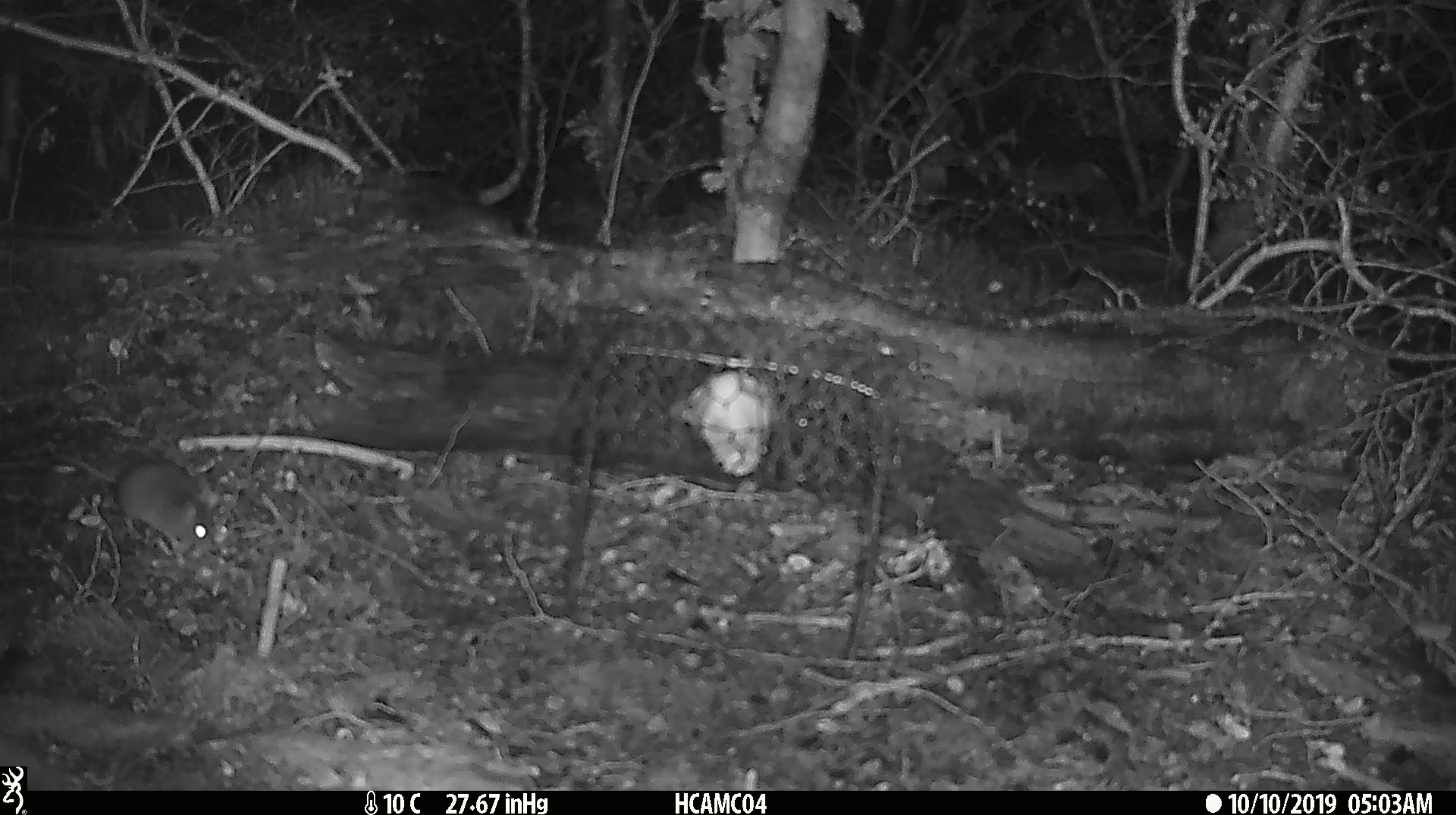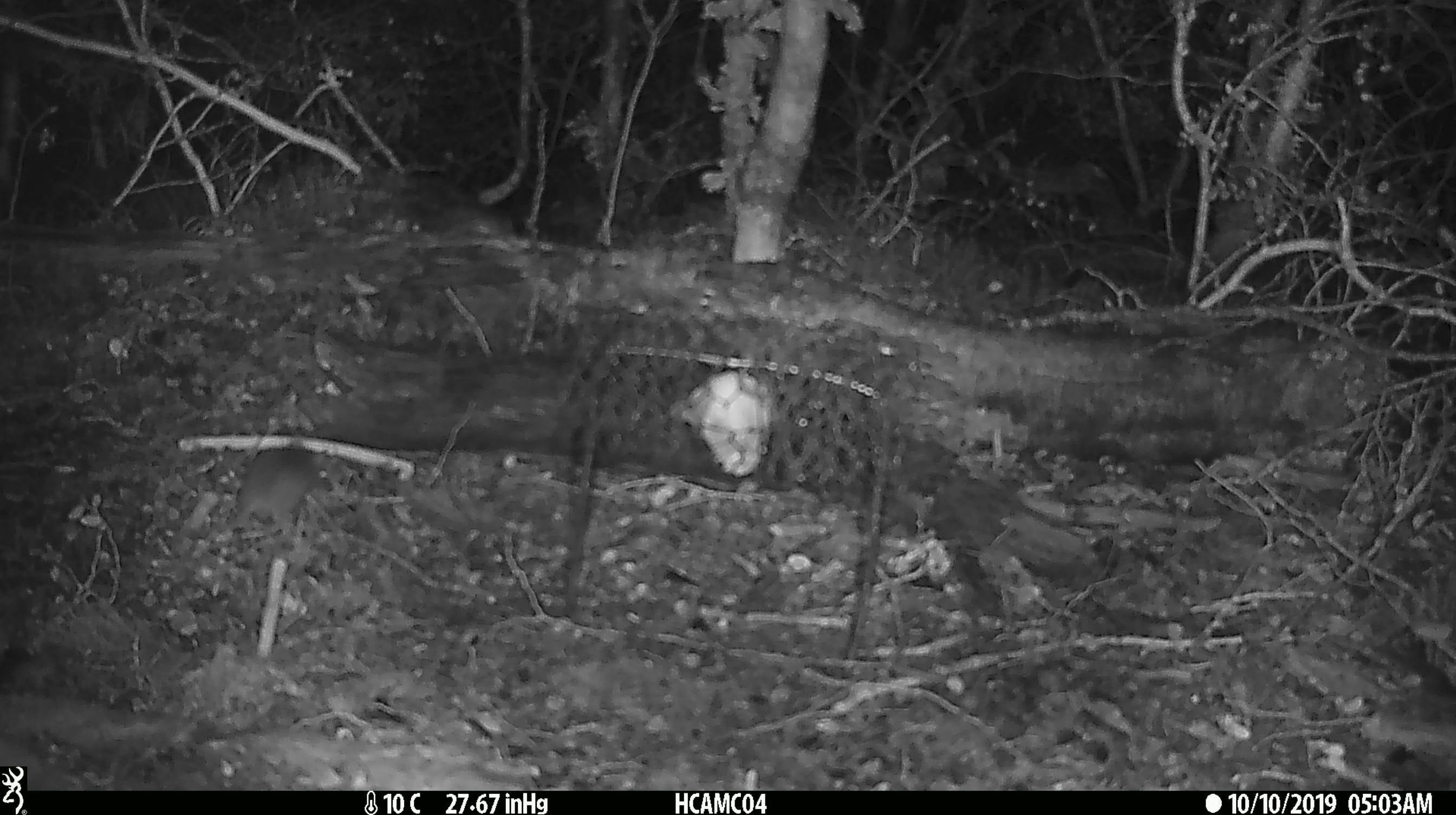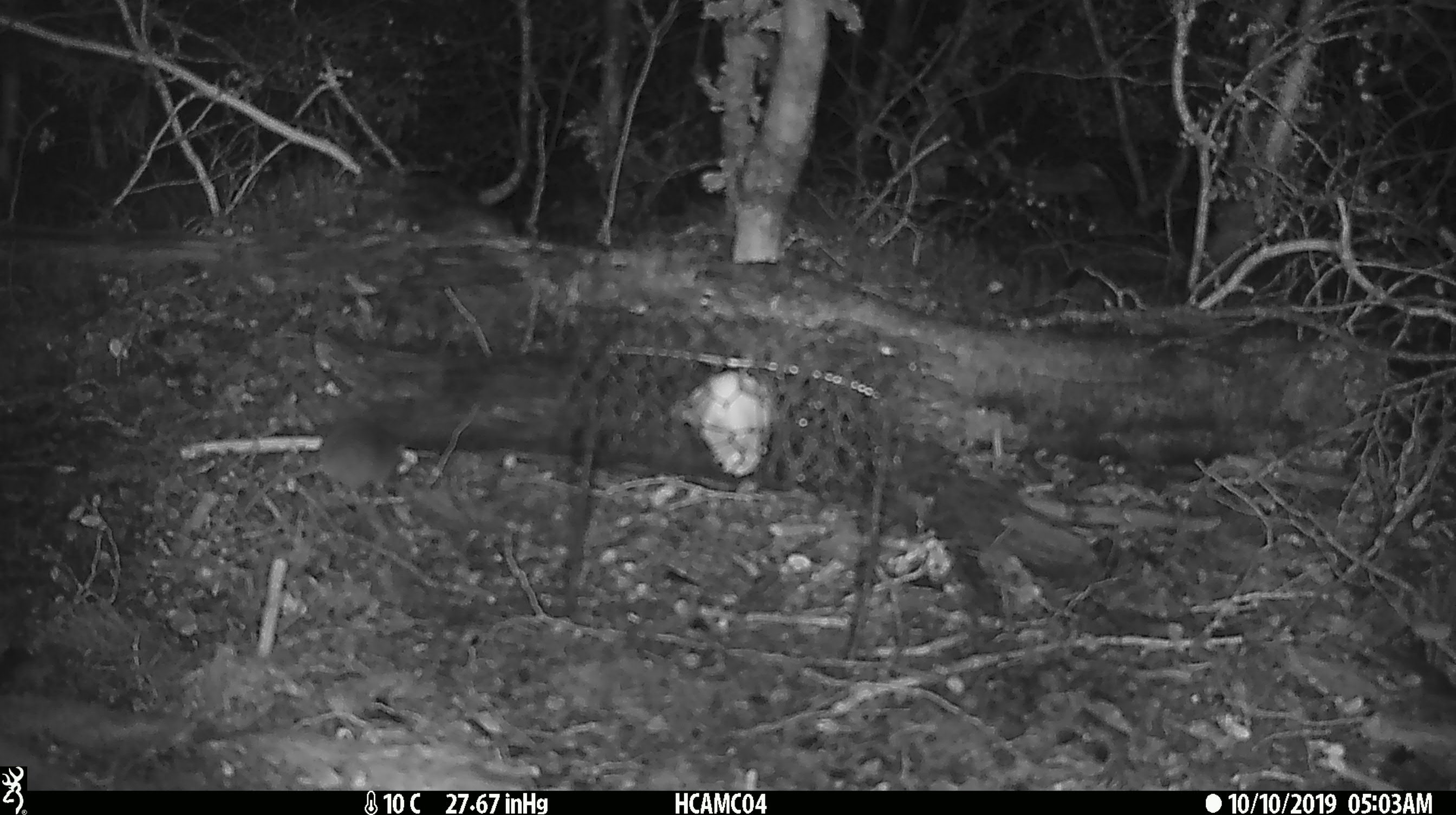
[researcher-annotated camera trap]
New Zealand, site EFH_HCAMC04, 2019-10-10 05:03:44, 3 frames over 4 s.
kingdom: Animalia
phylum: Chordata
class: Mammalia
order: Rodentia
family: Muridae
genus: Mus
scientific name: Mus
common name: mouse